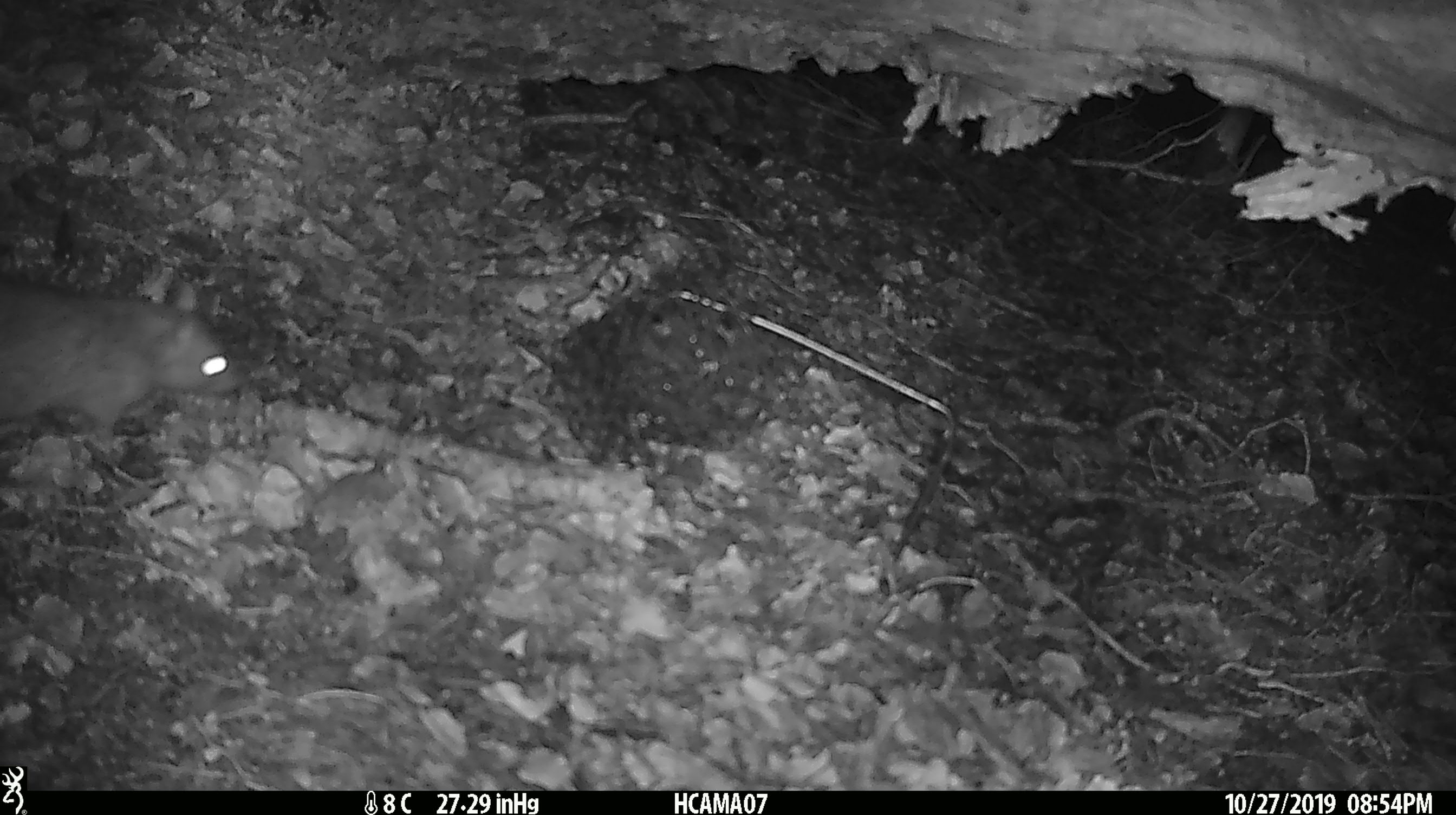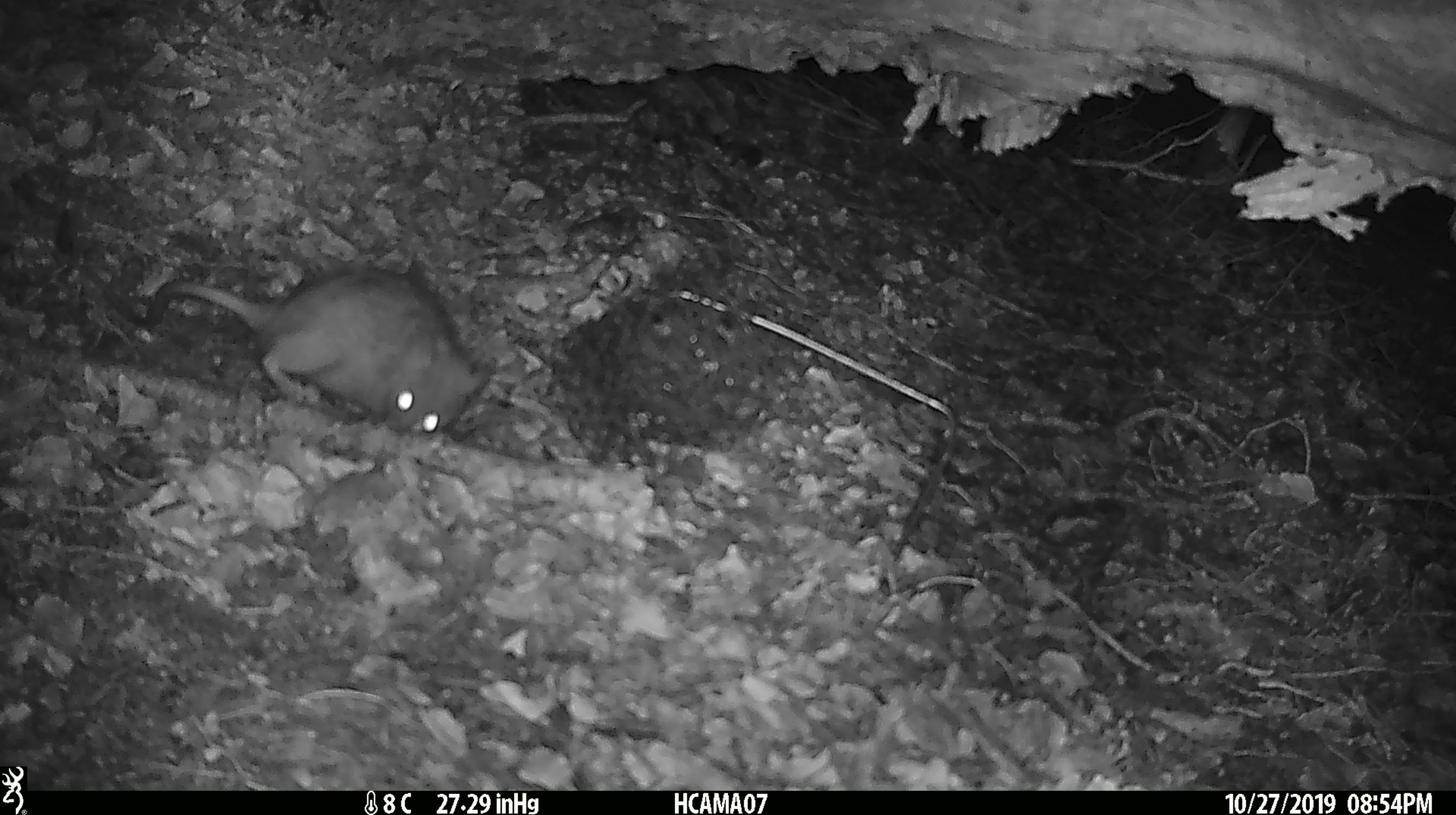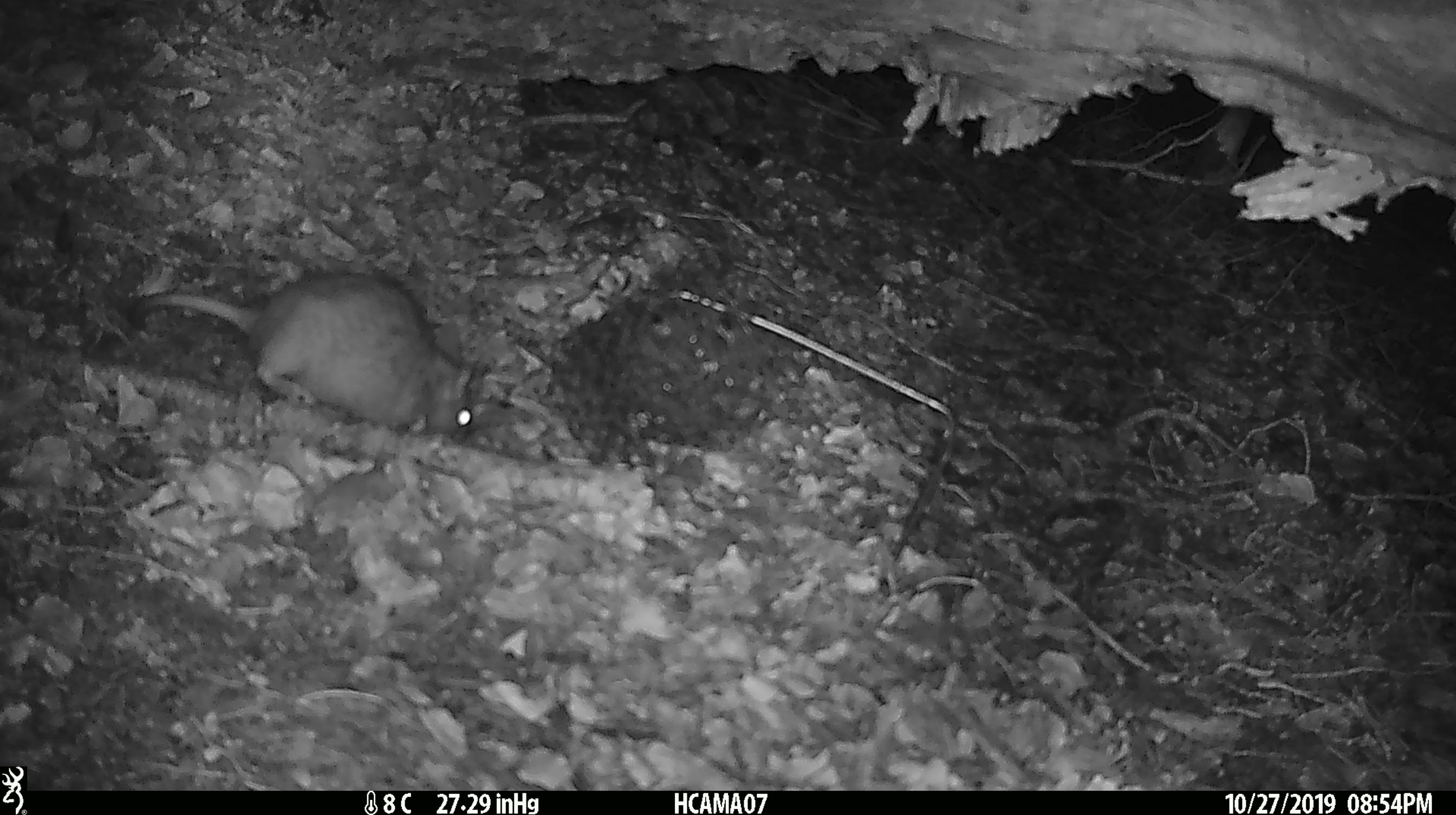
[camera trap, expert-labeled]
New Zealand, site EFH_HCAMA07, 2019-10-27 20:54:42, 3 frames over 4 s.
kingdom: Animalia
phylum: Chordata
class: Mammalia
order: Rodentia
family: Muridae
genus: Rattus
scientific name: Rattus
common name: rat